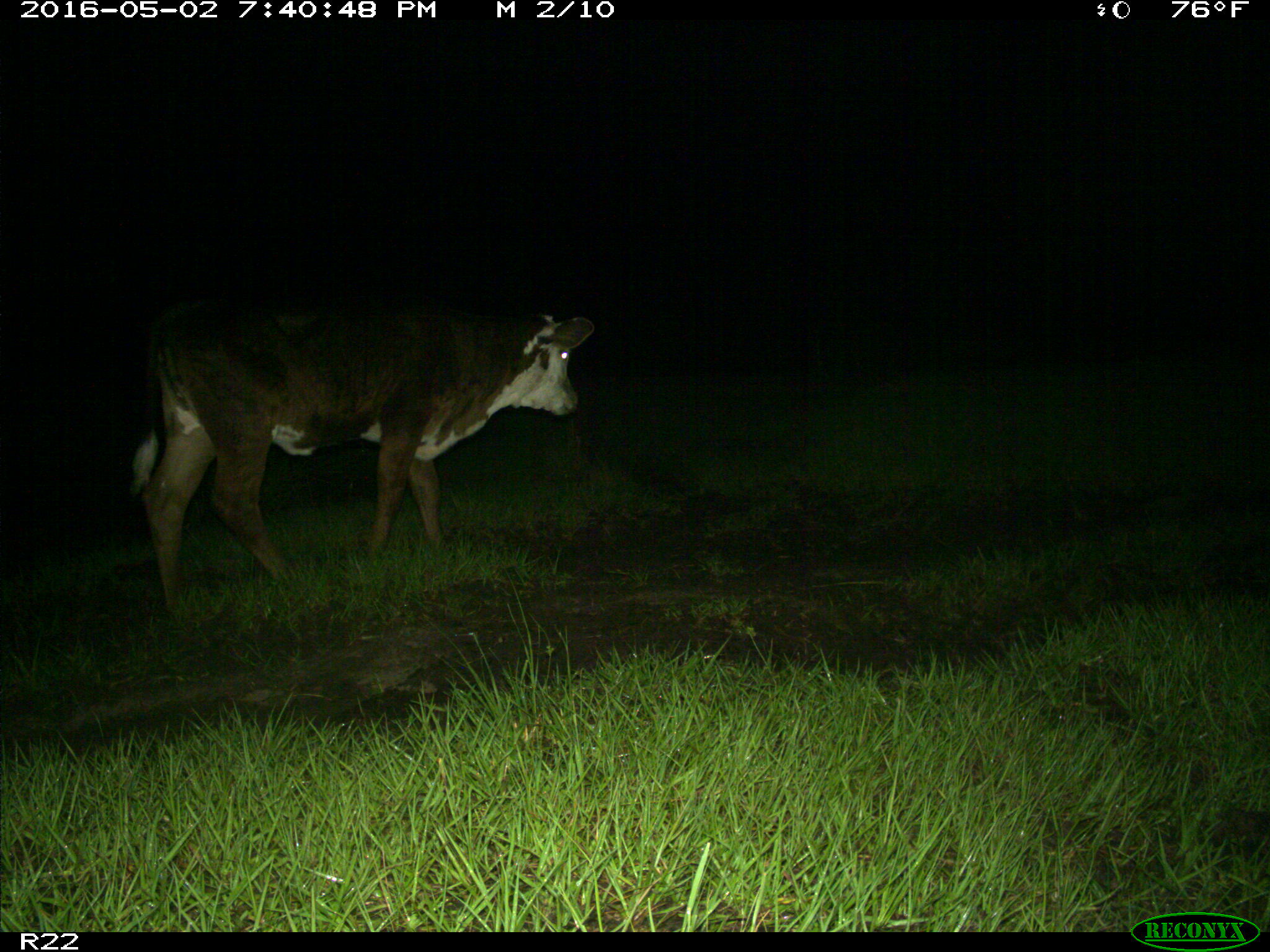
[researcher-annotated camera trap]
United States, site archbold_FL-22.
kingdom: Animalia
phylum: Chordata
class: Mammalia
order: Artiodactyla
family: Bovidae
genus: Bos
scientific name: Bos taurus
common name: domestic cow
Bos taurus (domestic cow).